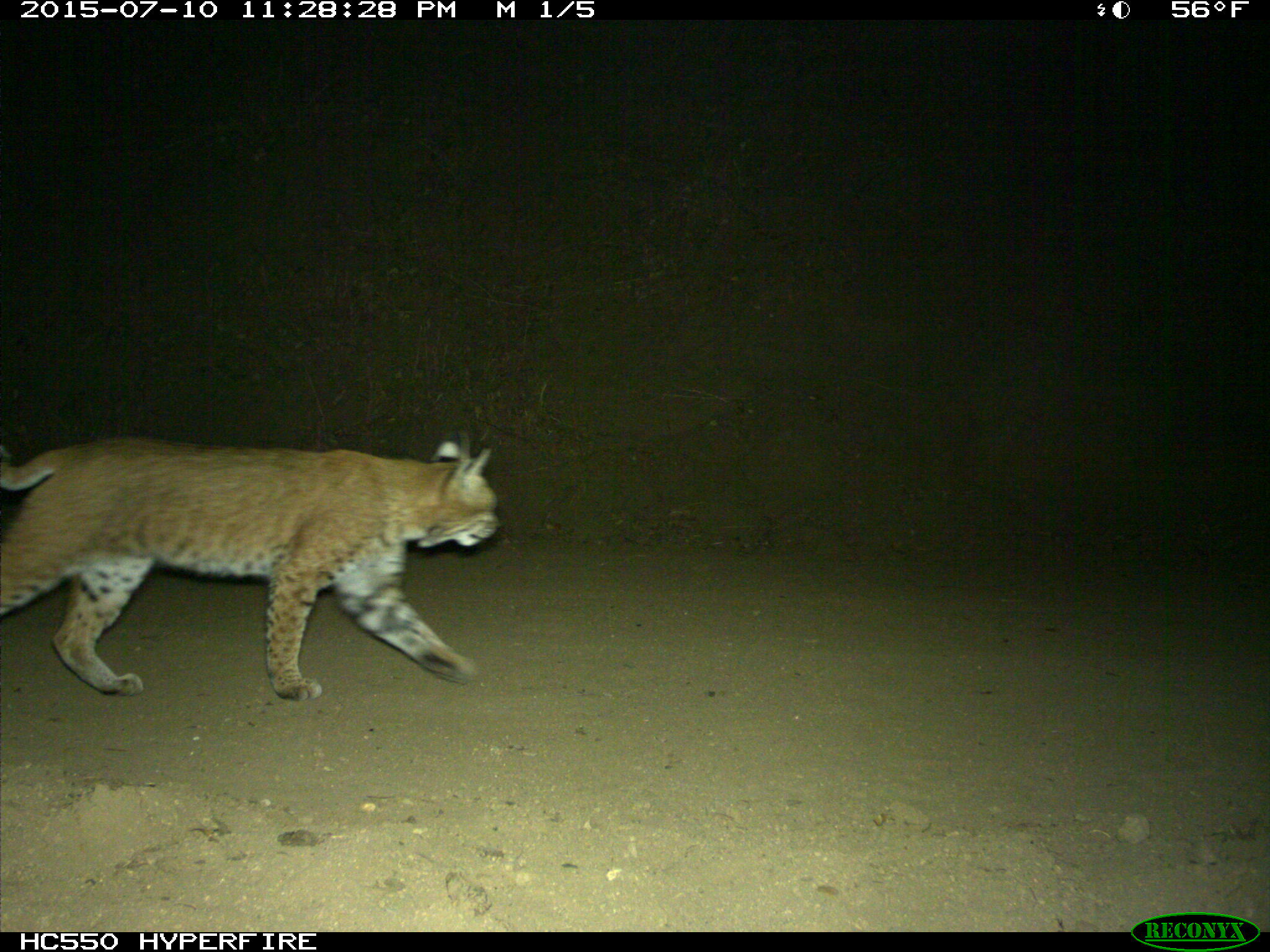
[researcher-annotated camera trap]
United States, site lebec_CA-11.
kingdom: Animalia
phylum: Chordata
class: Mammalia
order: Carnivora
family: Felidae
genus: Lynx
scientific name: Lynx rufus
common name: bobcat